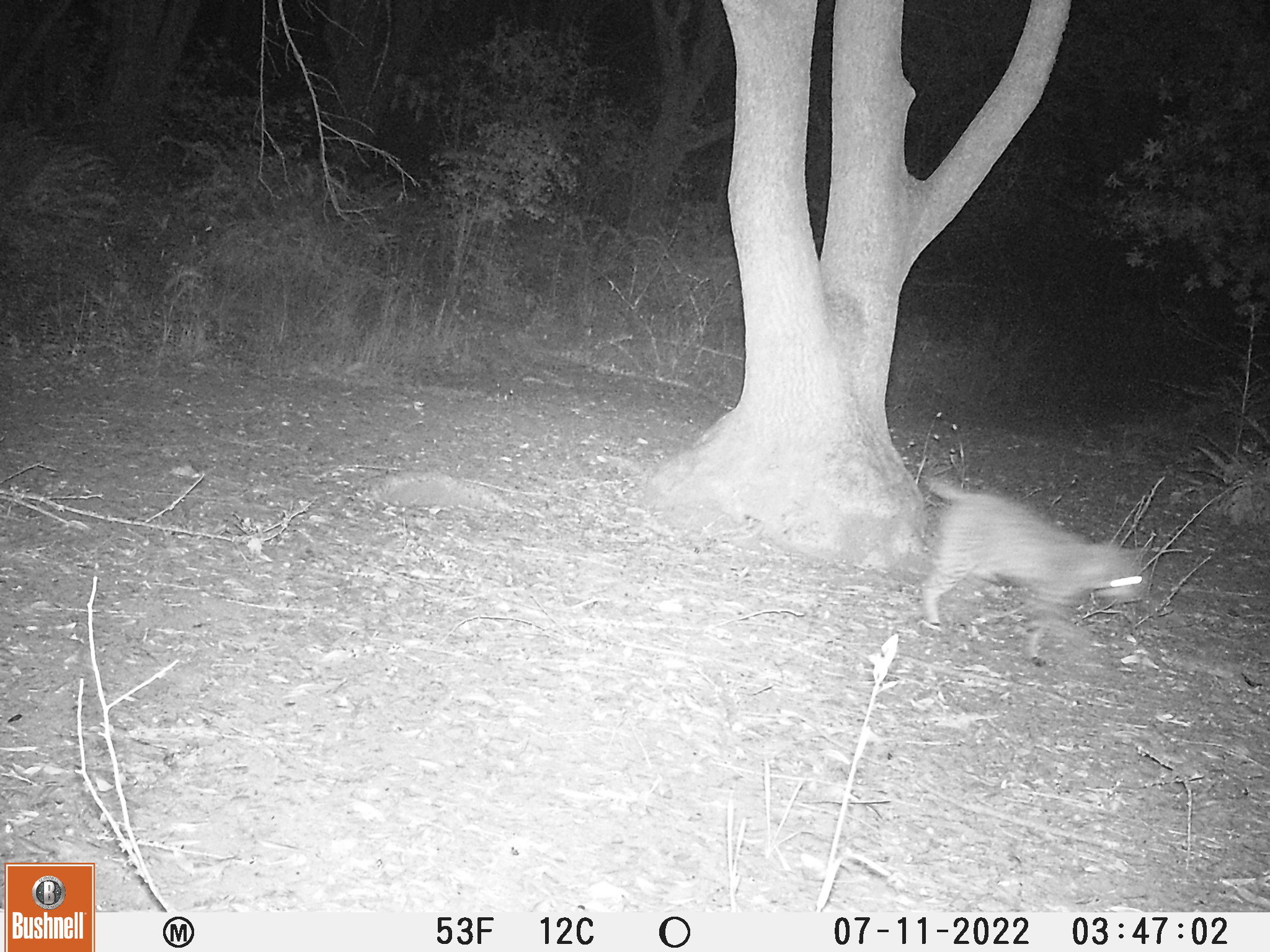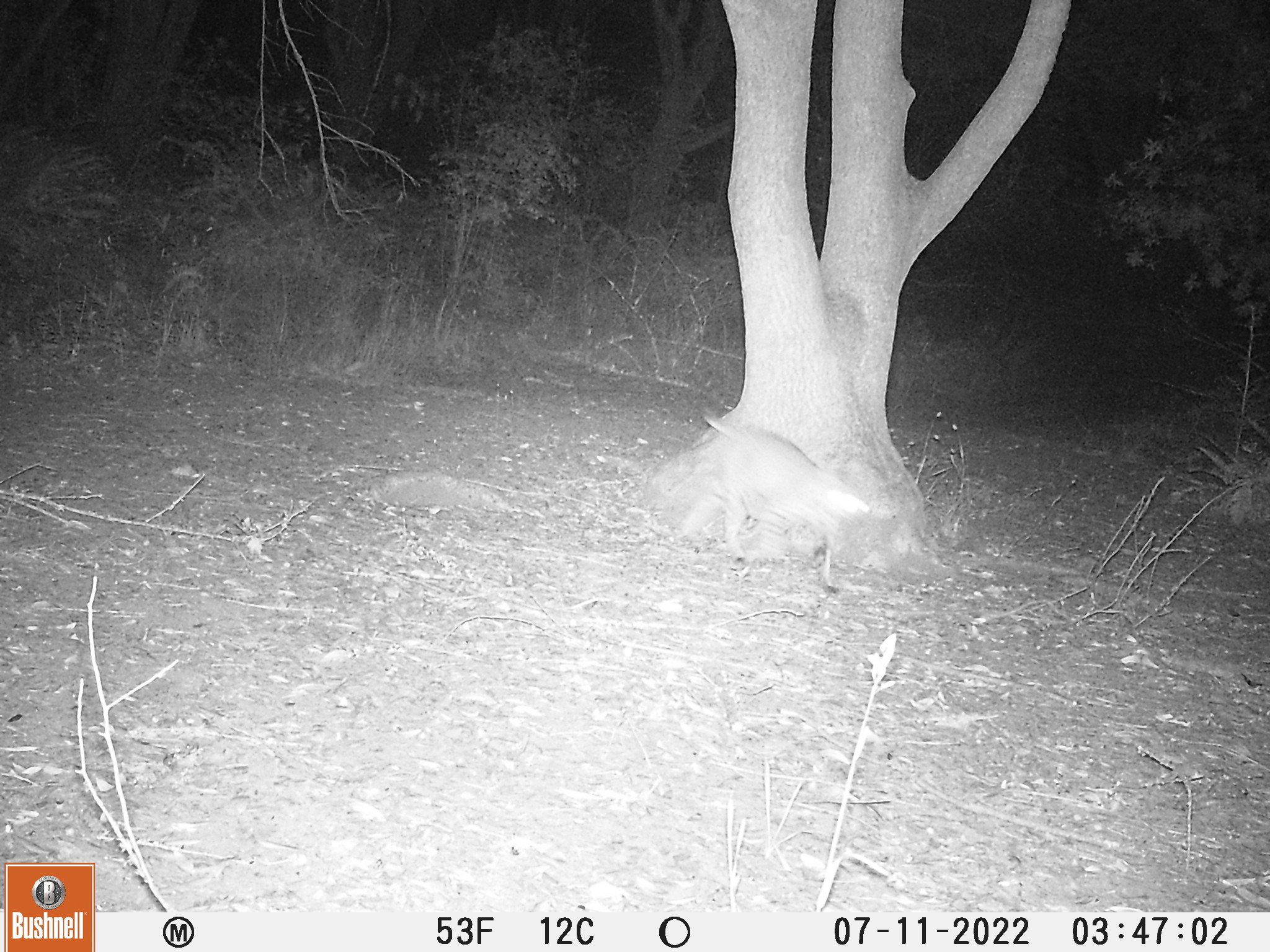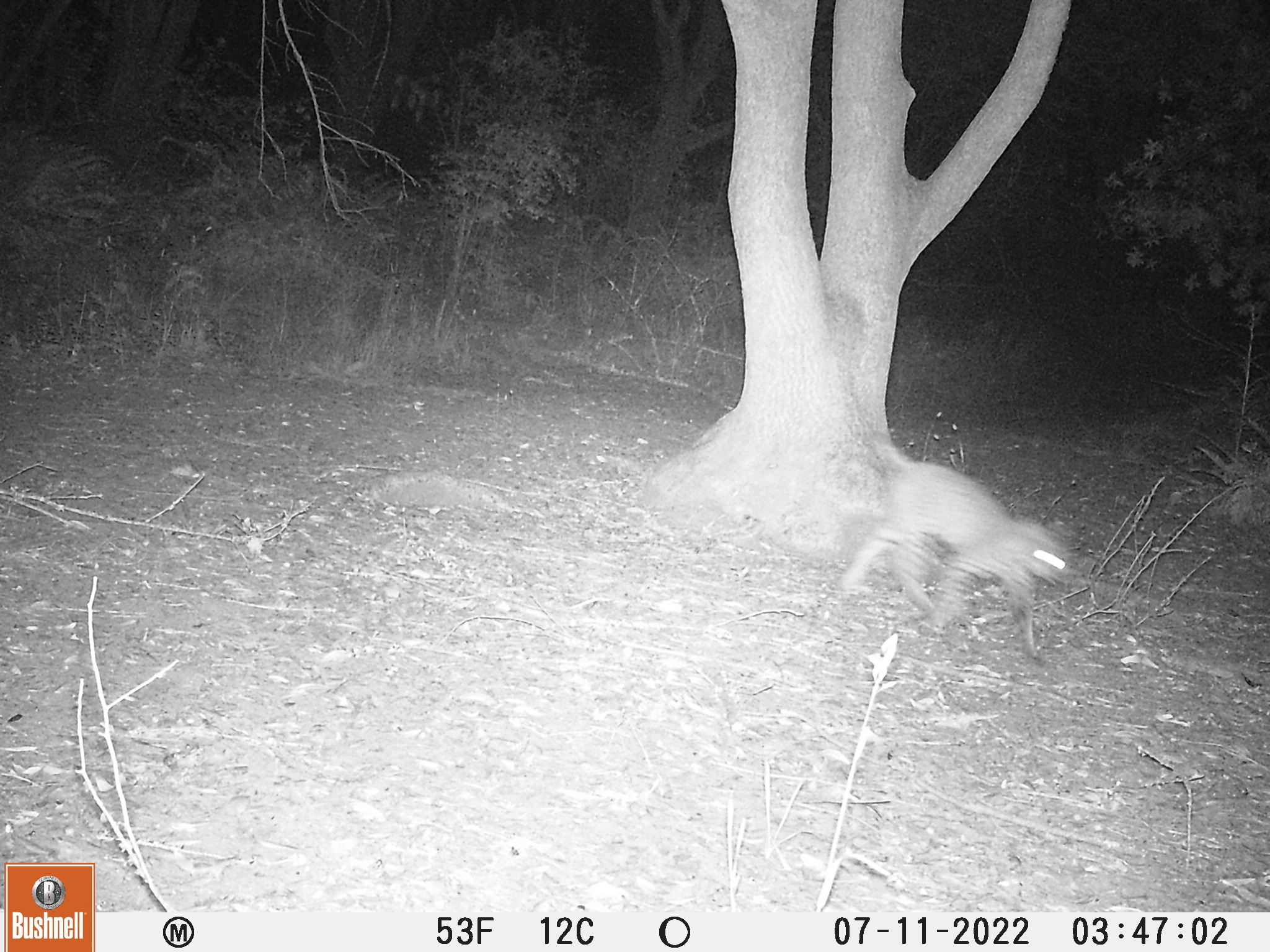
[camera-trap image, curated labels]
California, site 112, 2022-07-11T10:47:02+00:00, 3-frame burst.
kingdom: Animalia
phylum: Chordata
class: Mammalia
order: Carnivora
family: Felidae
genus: Lynx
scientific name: Lynx rufus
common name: bobcat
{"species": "bobcat (Lynx rufus)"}